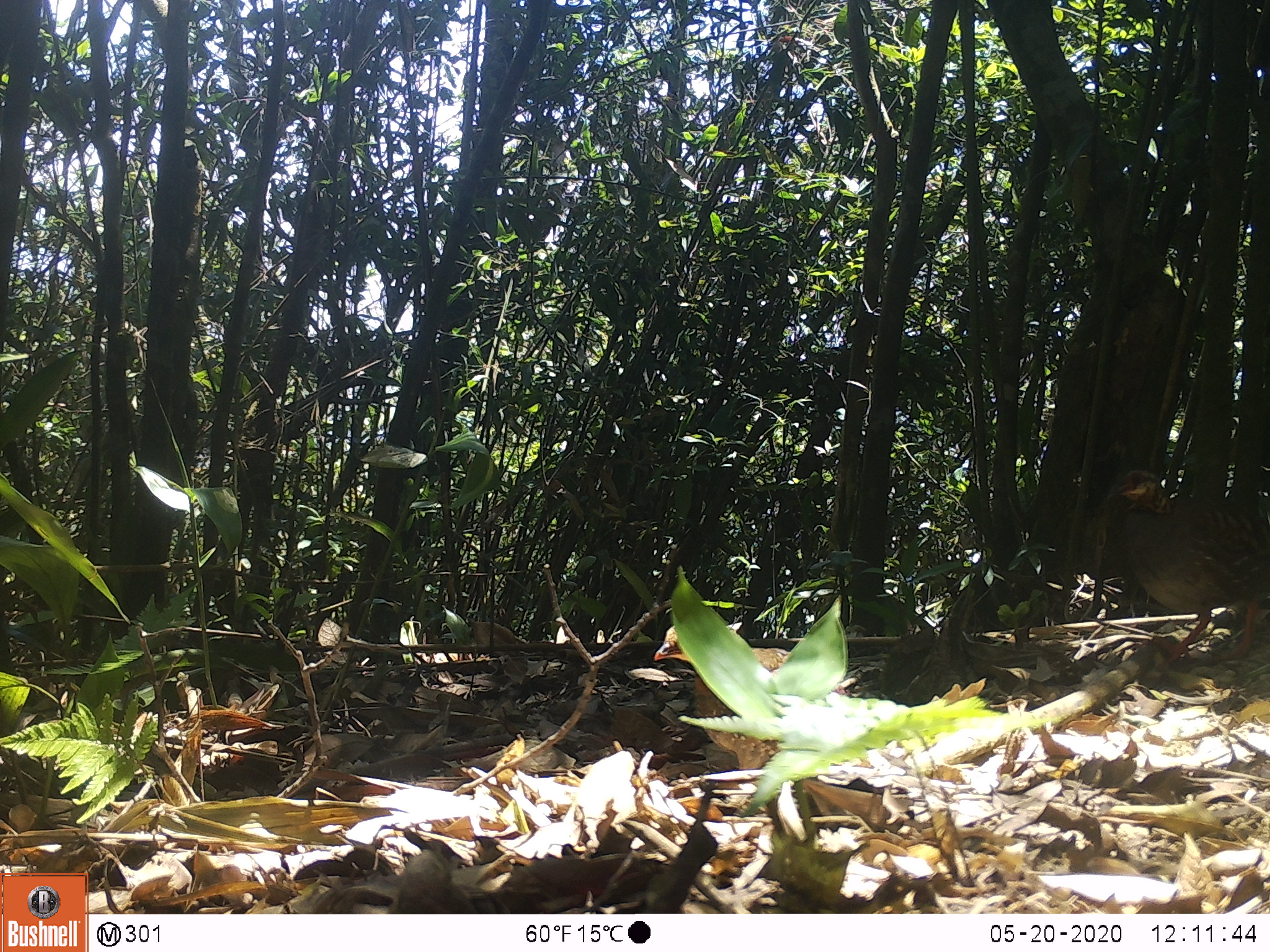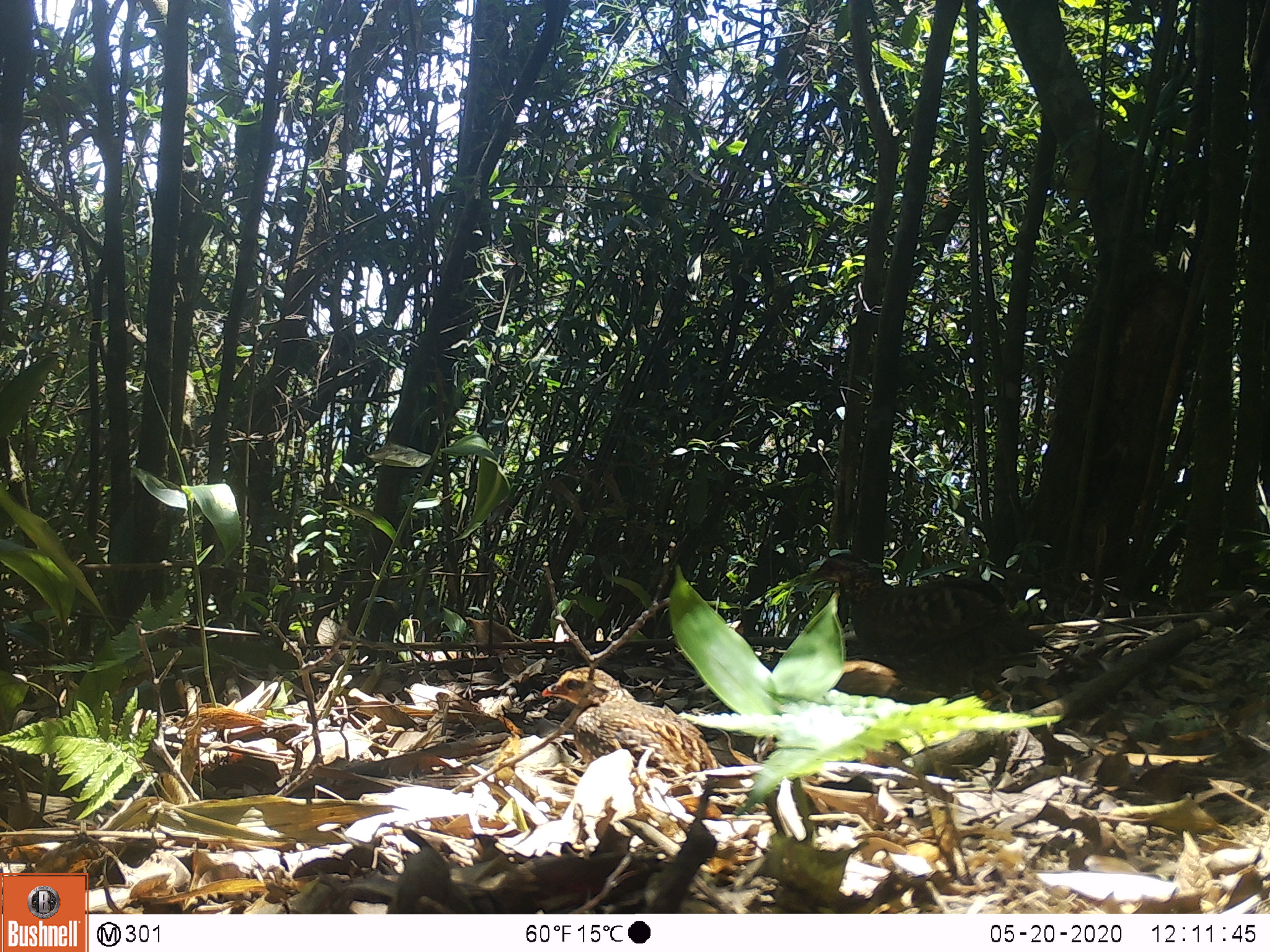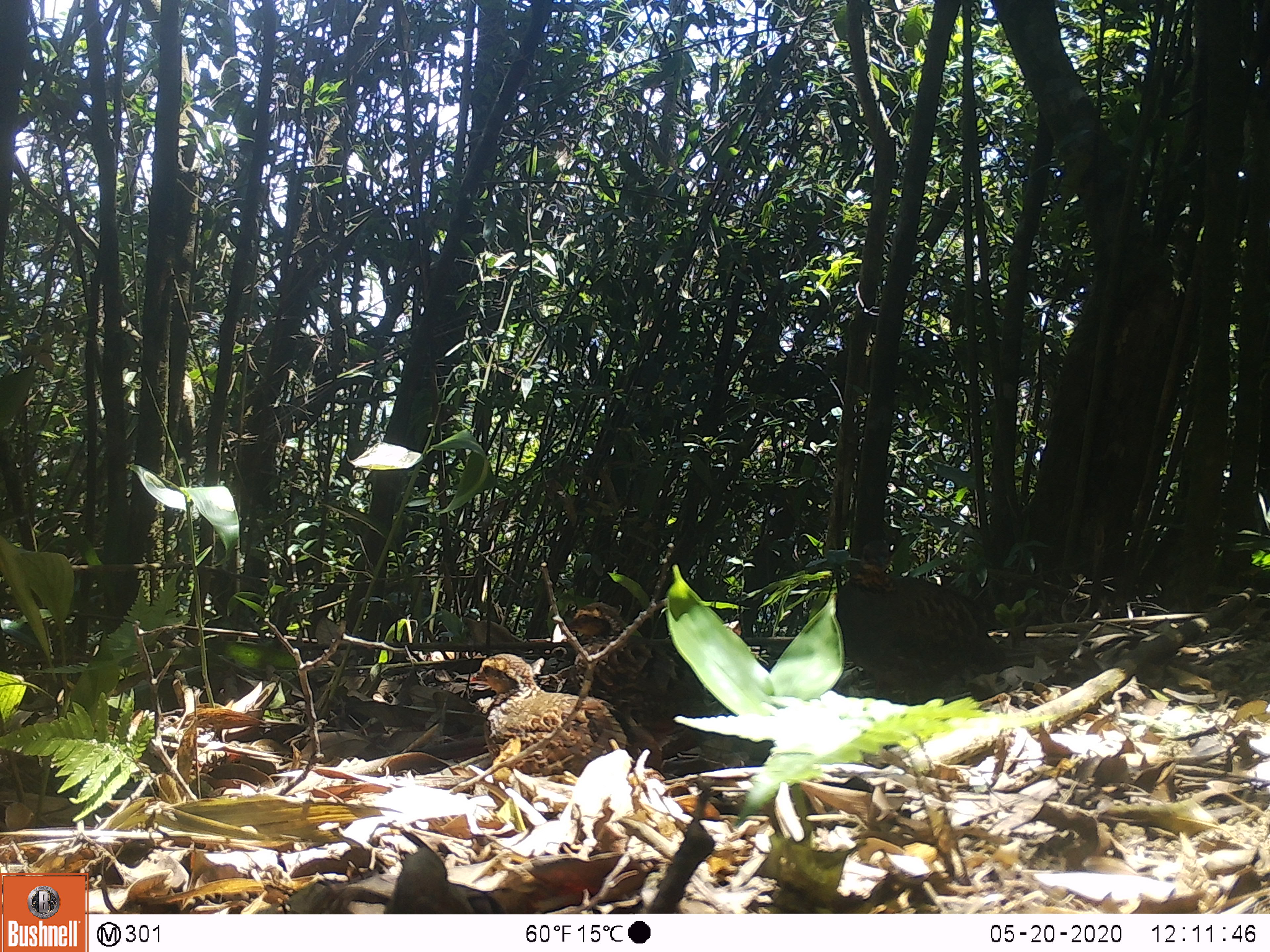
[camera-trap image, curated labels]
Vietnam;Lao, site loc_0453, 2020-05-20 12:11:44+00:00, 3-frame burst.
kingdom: Animalia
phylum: Chordata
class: Aves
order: Galliformes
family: Phasianidae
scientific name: Phasianidae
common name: partridge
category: unidentified partridge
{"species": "unidentified partridge (partridge) (Phasianidae)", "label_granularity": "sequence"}